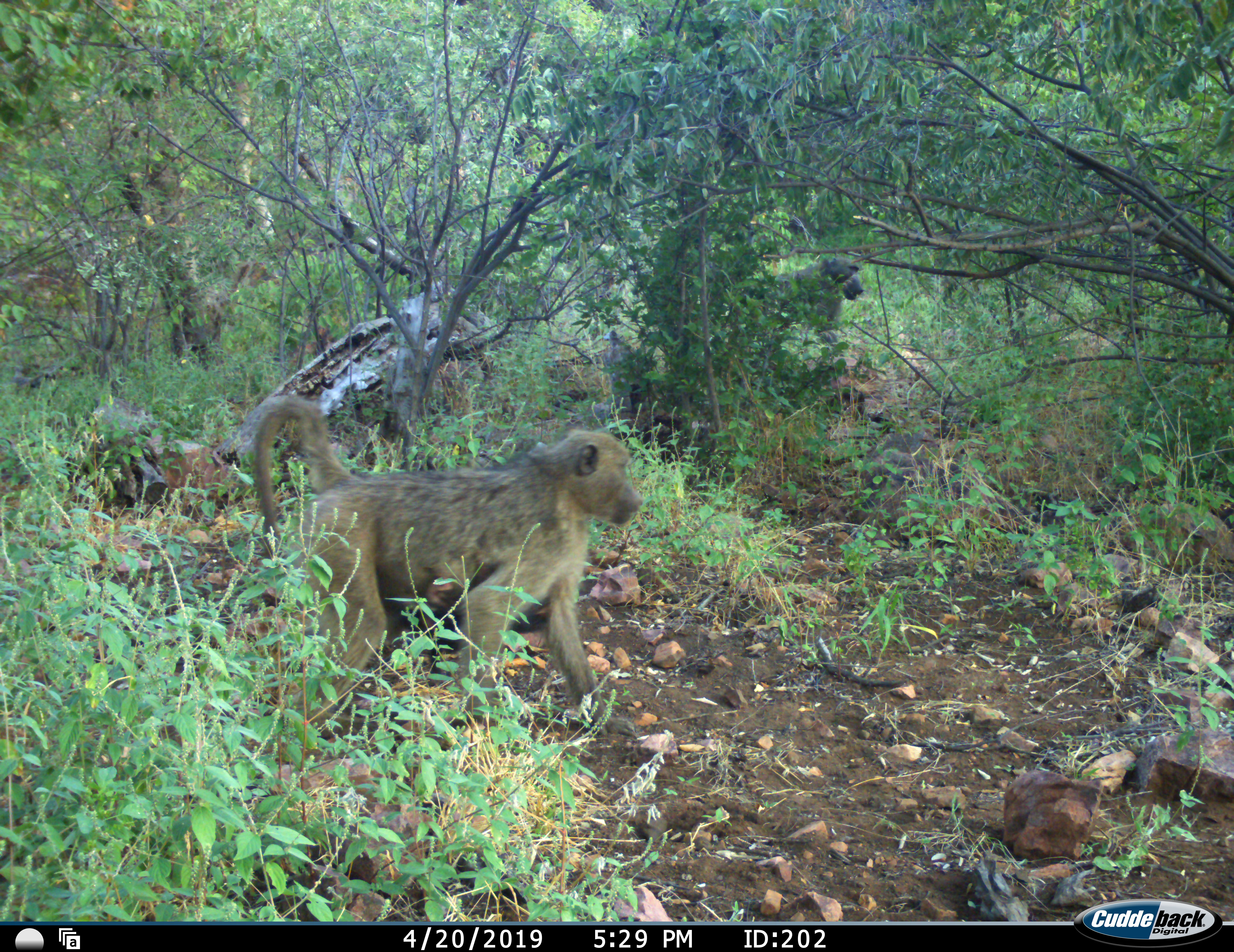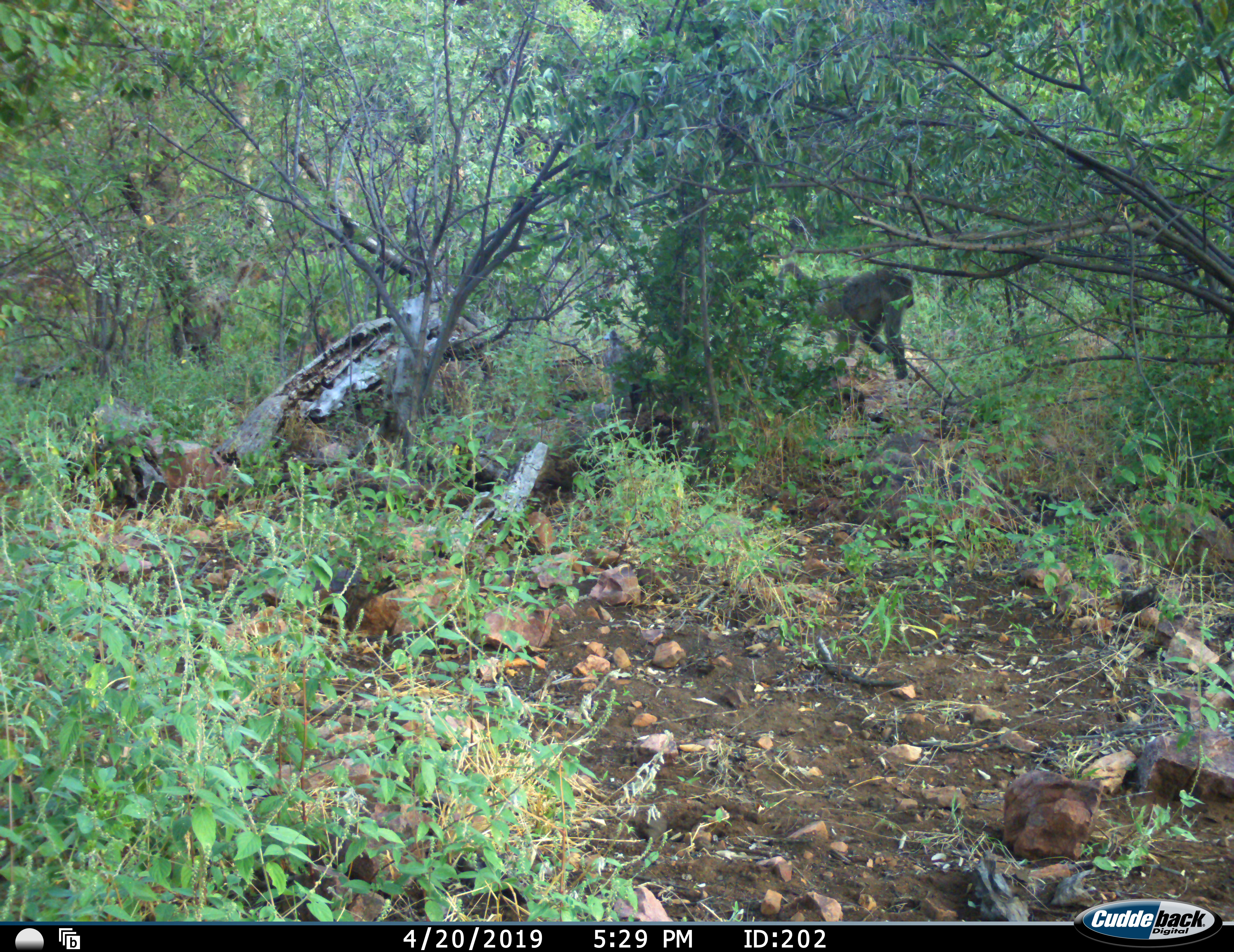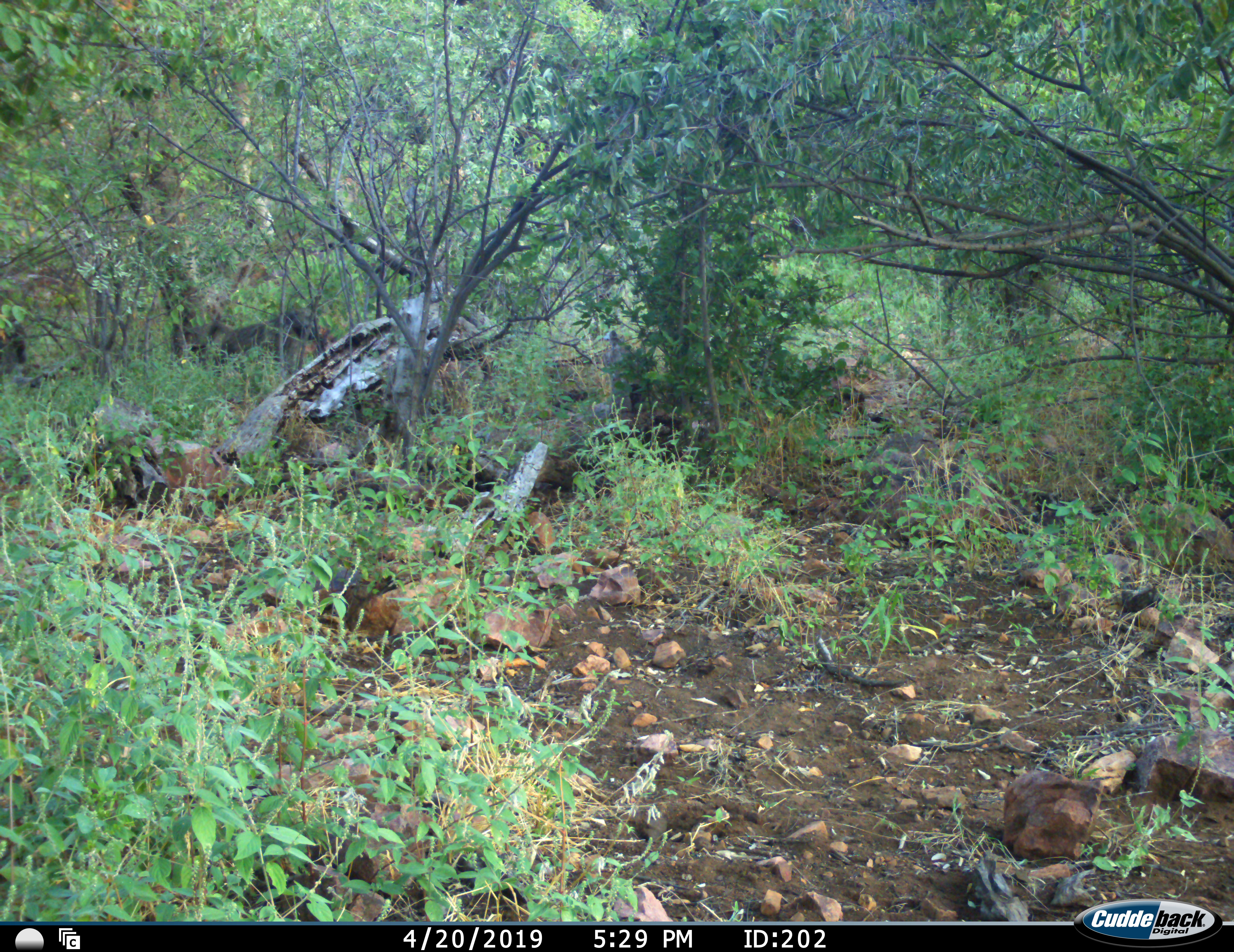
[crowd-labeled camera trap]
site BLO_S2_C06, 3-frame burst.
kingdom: Animalia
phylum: Chordata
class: Mammalia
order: Primates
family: Cercopithecidae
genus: Papio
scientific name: Papio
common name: baboon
Baboon (Papio), count 4. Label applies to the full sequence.